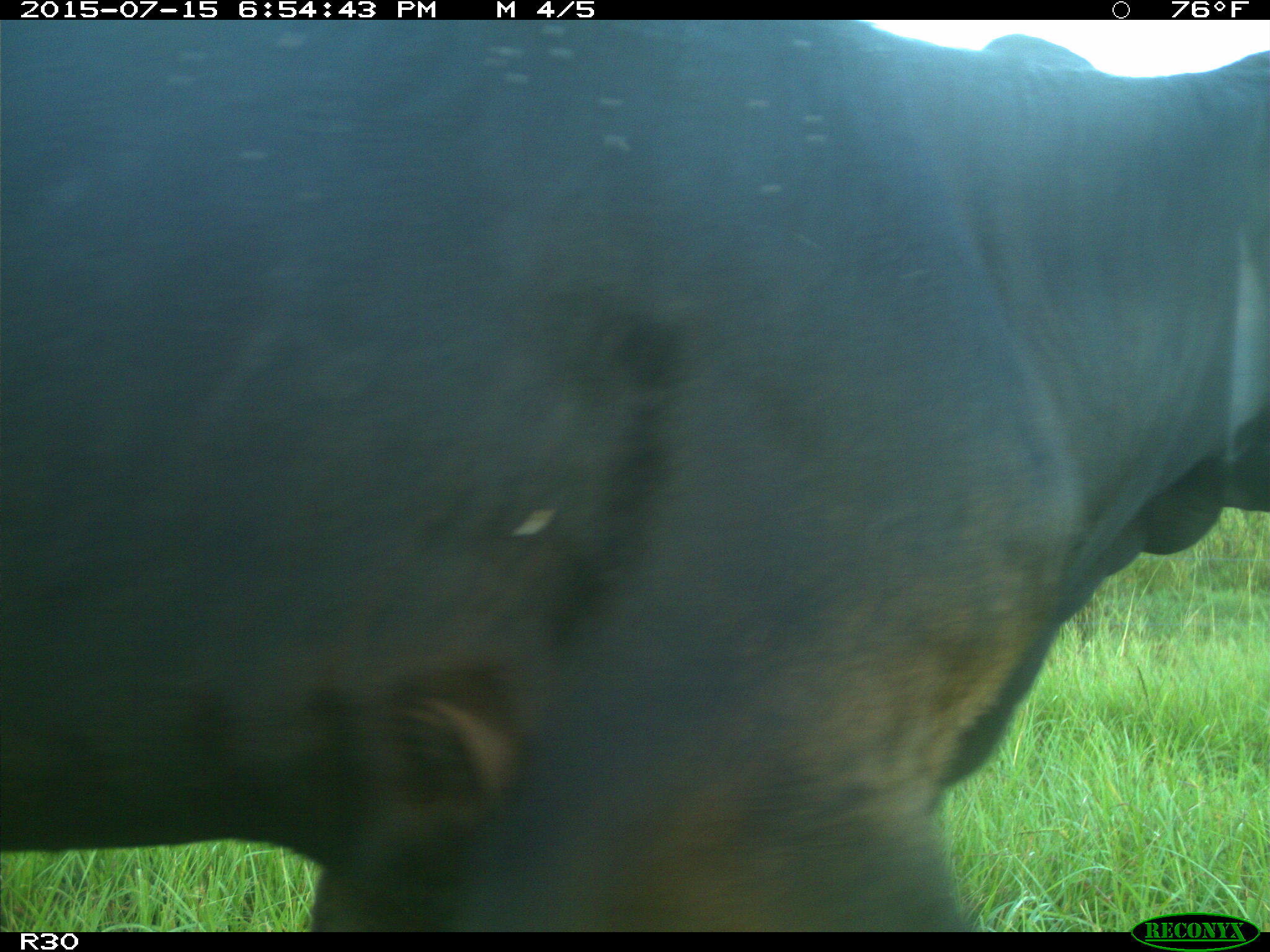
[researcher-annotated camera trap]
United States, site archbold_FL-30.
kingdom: Animalia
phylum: Chordata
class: Mammalia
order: Artiodactyla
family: Bovidae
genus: Bos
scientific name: Bos taurus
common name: domestic cow